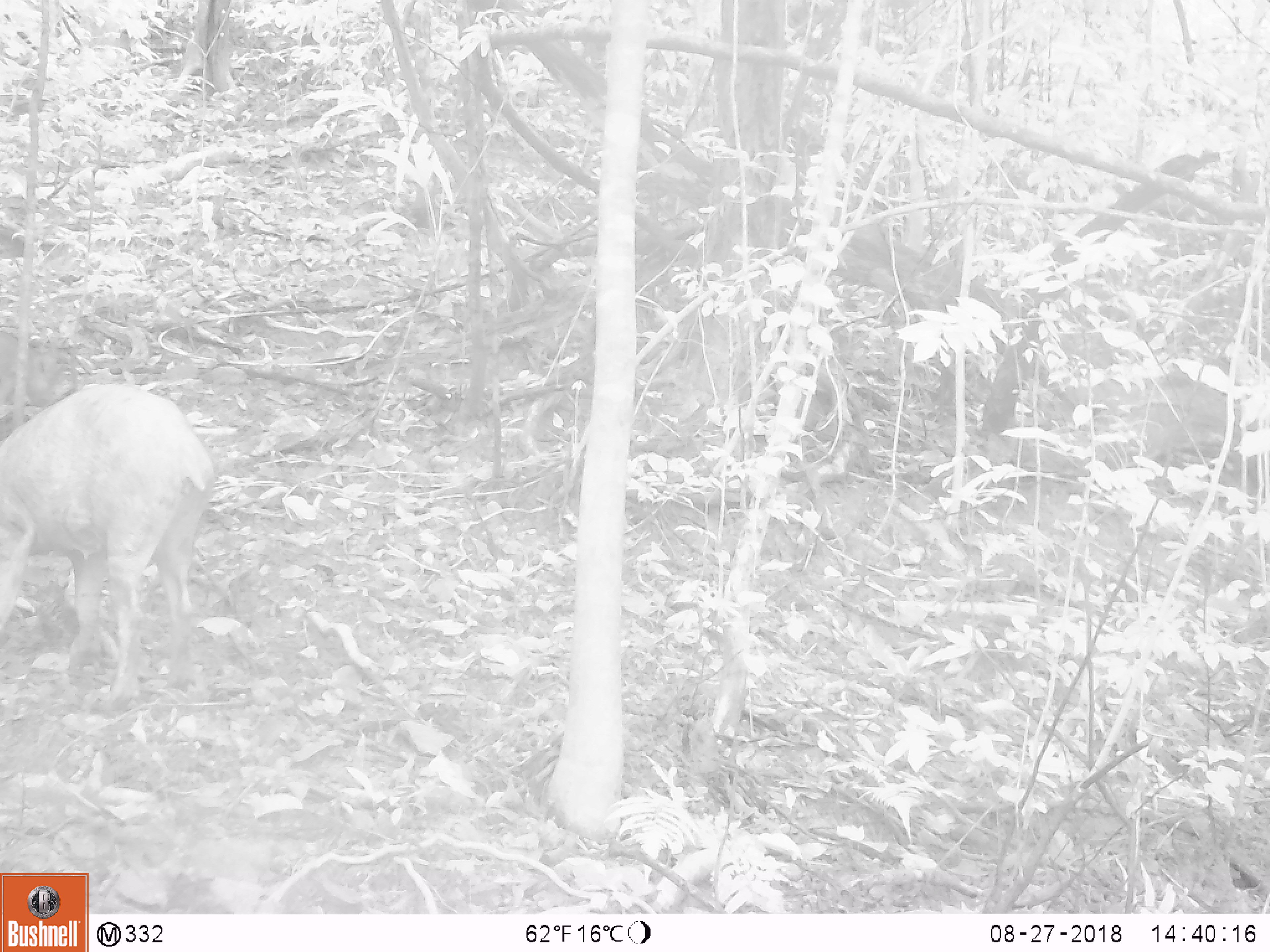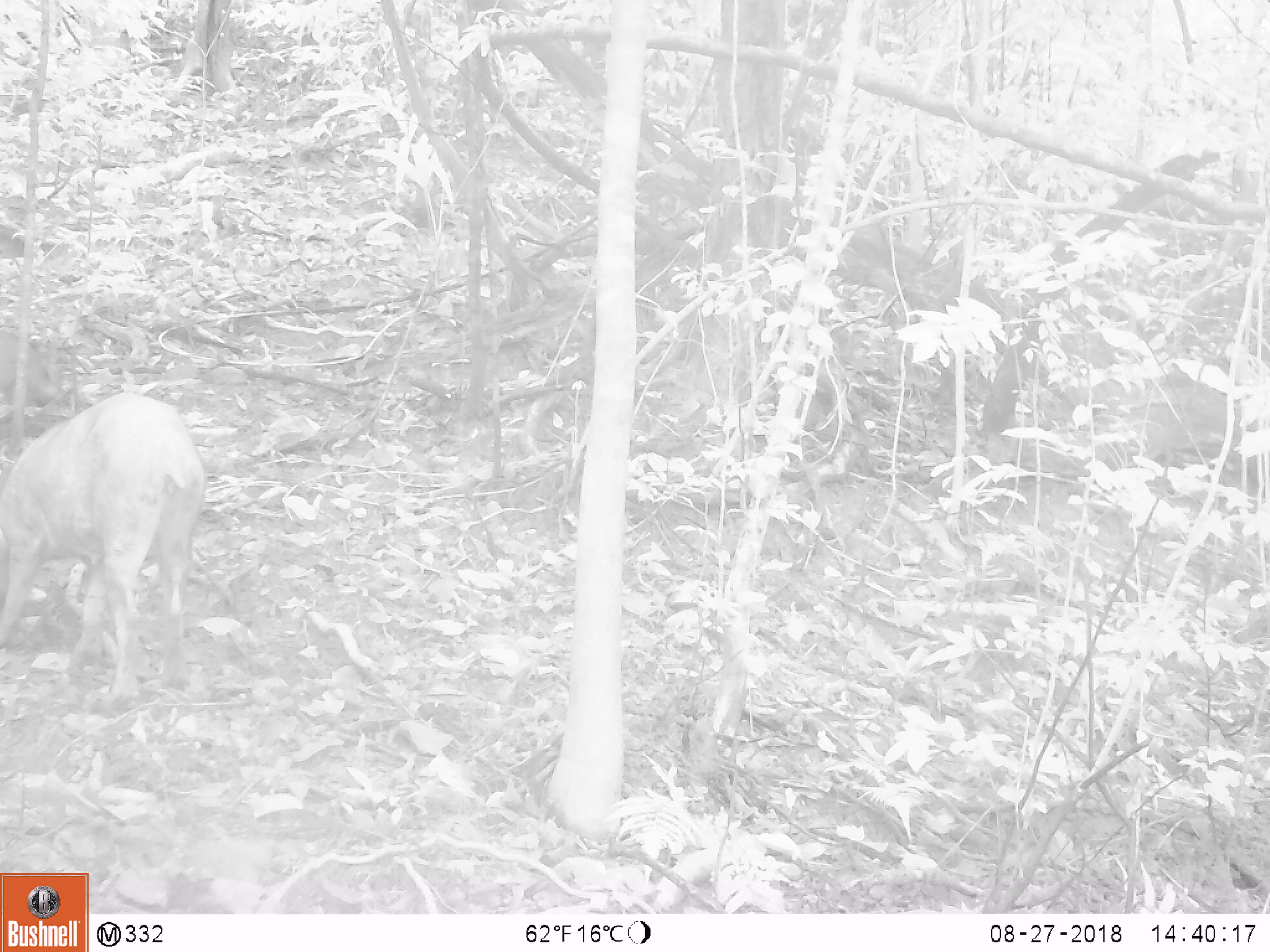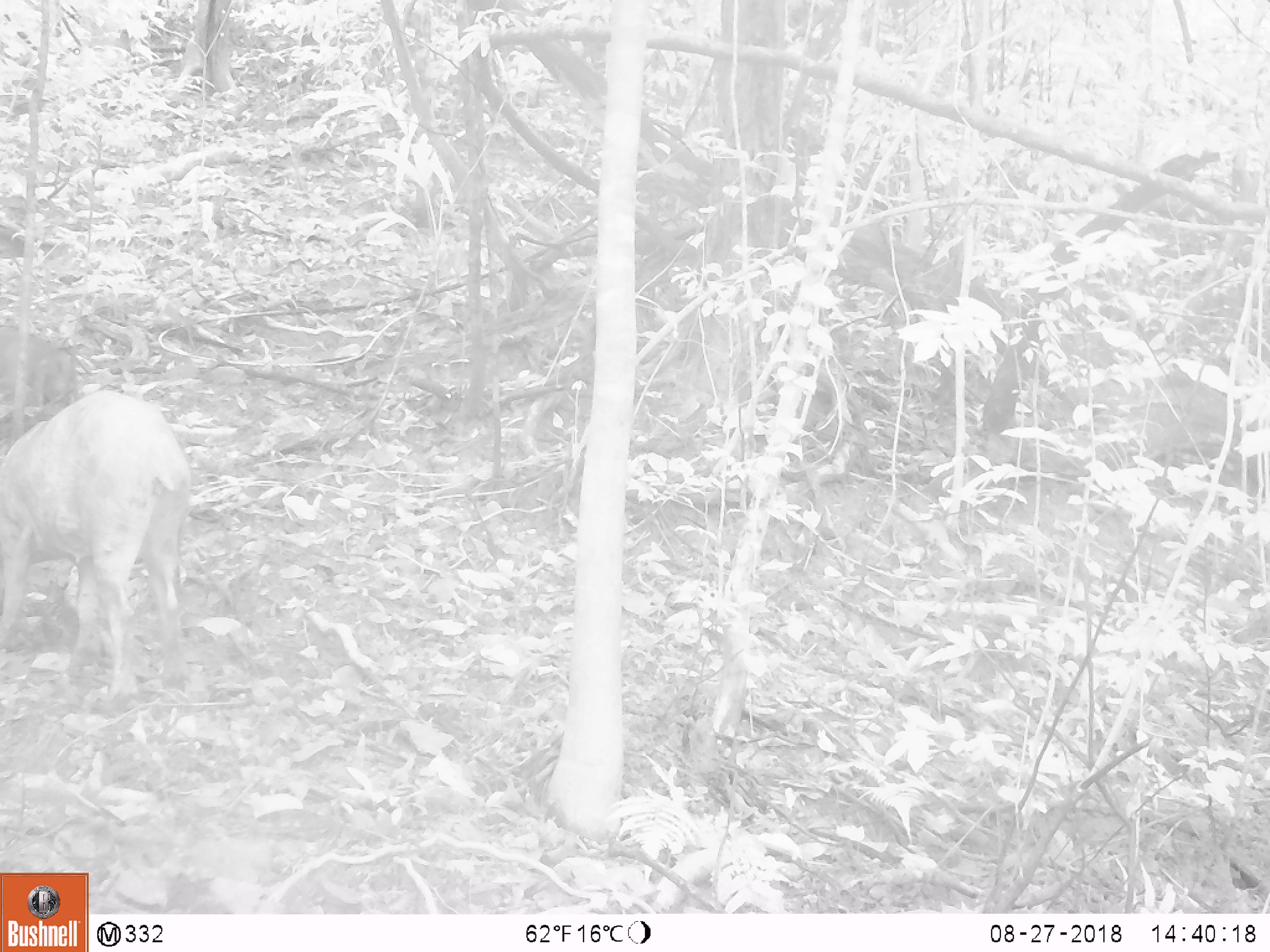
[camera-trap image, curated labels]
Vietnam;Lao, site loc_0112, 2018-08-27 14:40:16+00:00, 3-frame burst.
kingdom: Animalia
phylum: Chordata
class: Mammalia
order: Artiodactyla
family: Suidae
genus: Sus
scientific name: Sus scrofa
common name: eurasian wild pig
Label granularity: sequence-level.